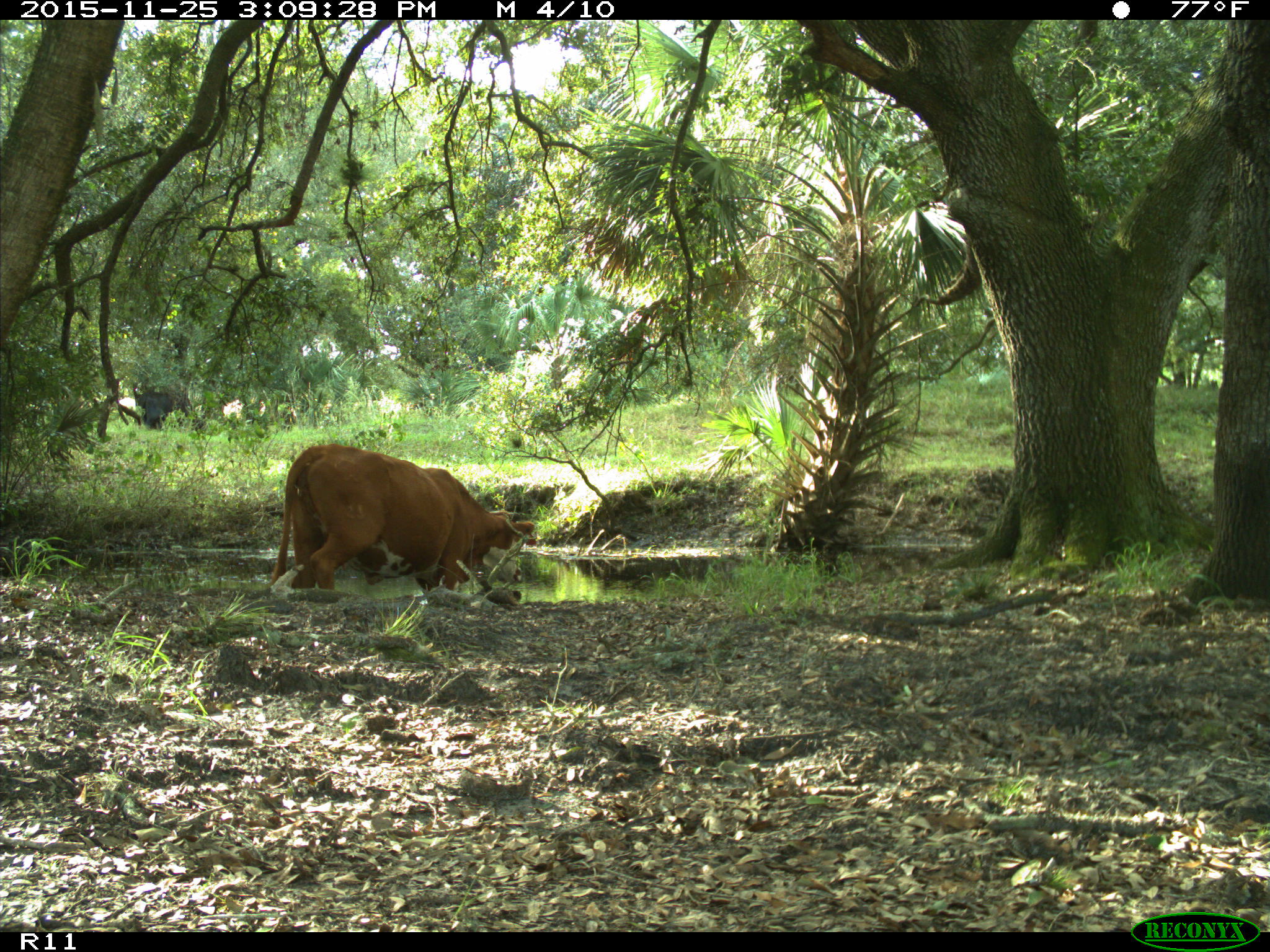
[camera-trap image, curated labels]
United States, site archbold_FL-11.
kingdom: Animalia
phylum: Chordata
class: Mammalia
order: Artiodactyla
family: Bovidae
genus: Bos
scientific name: Bos taurus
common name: domestic cow